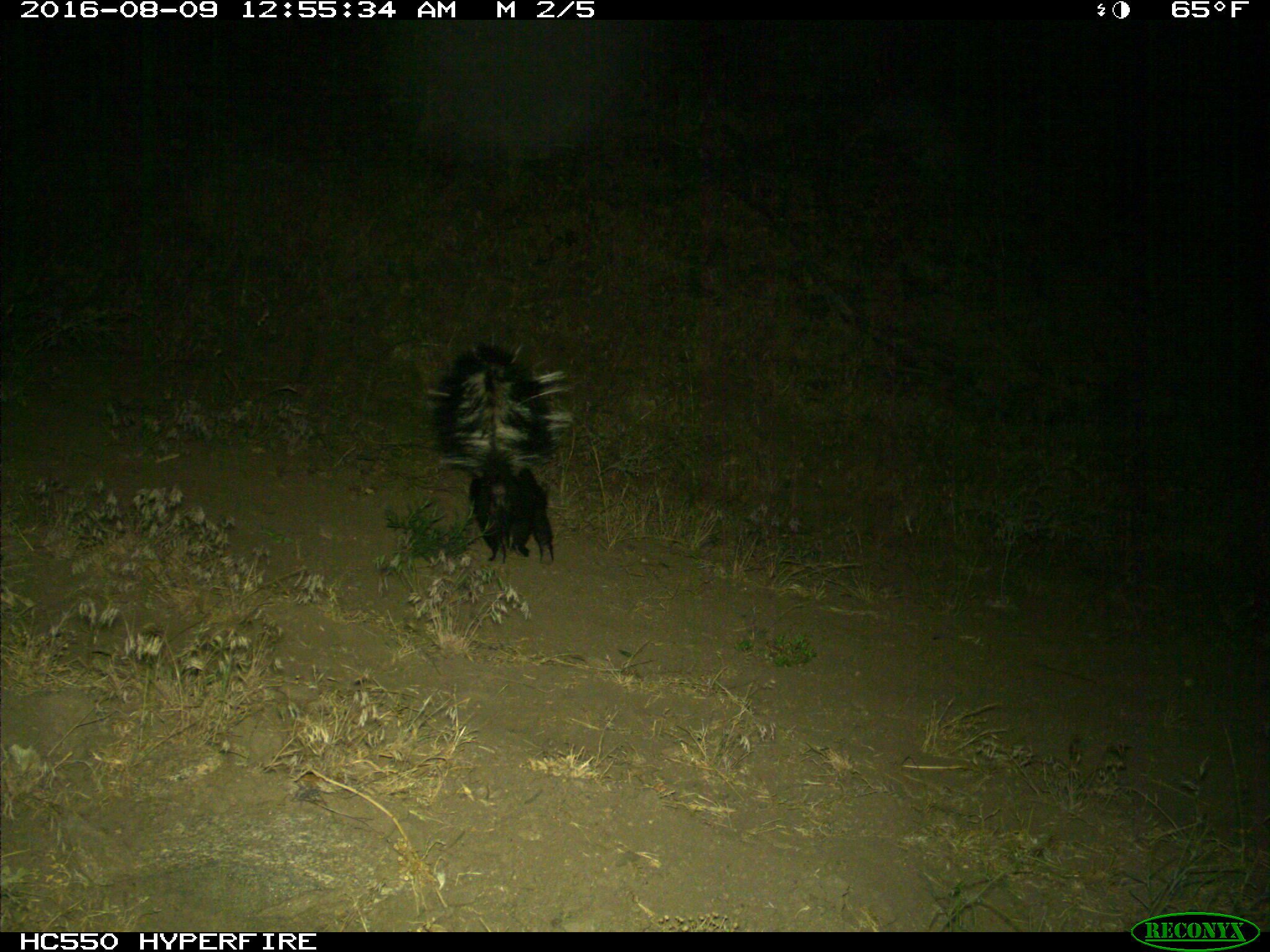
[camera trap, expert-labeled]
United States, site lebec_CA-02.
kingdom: Animalia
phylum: Chordata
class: Mammalia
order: Carnivora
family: Mephitidae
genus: Mephitis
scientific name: Mephitis mephitis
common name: striped skunk